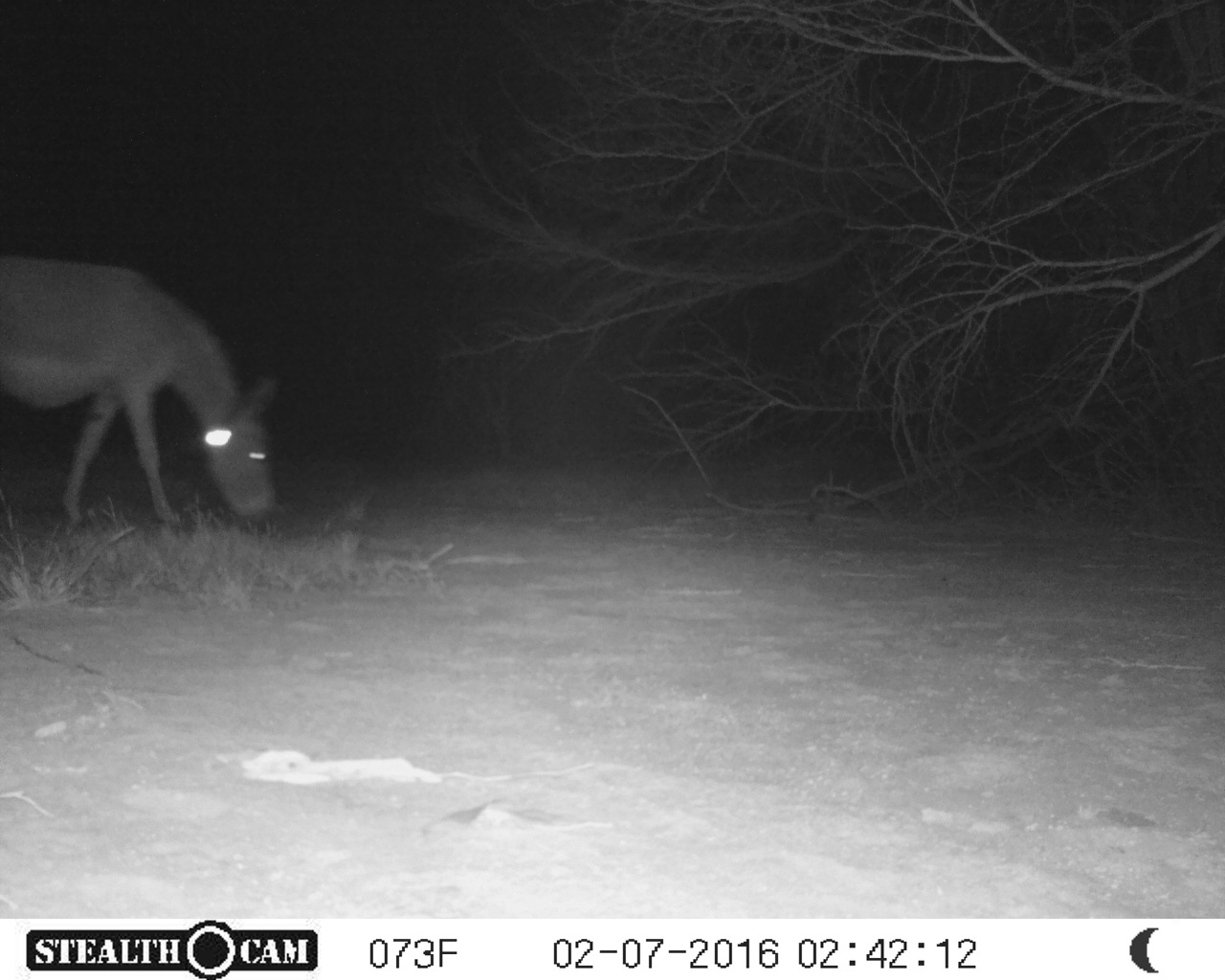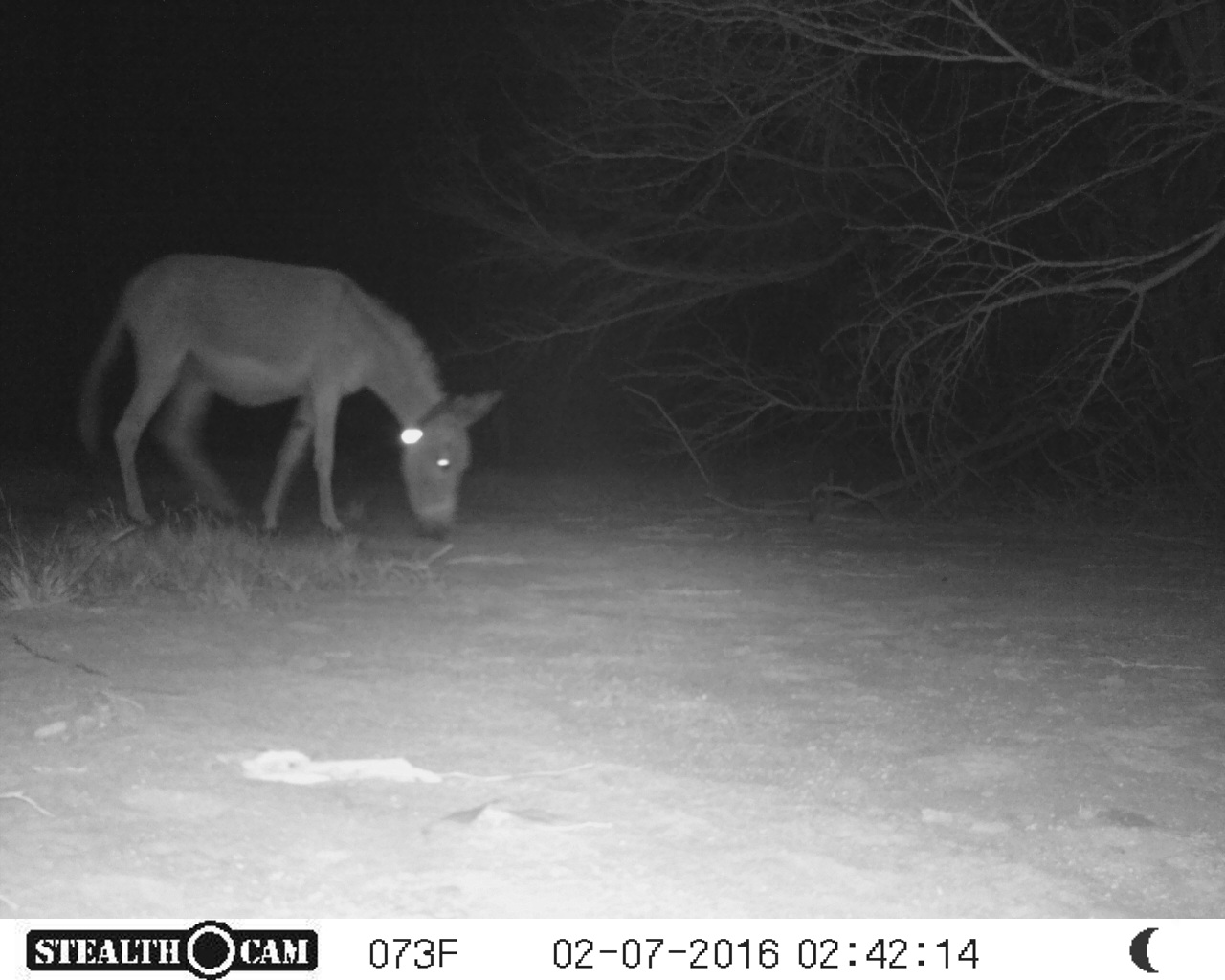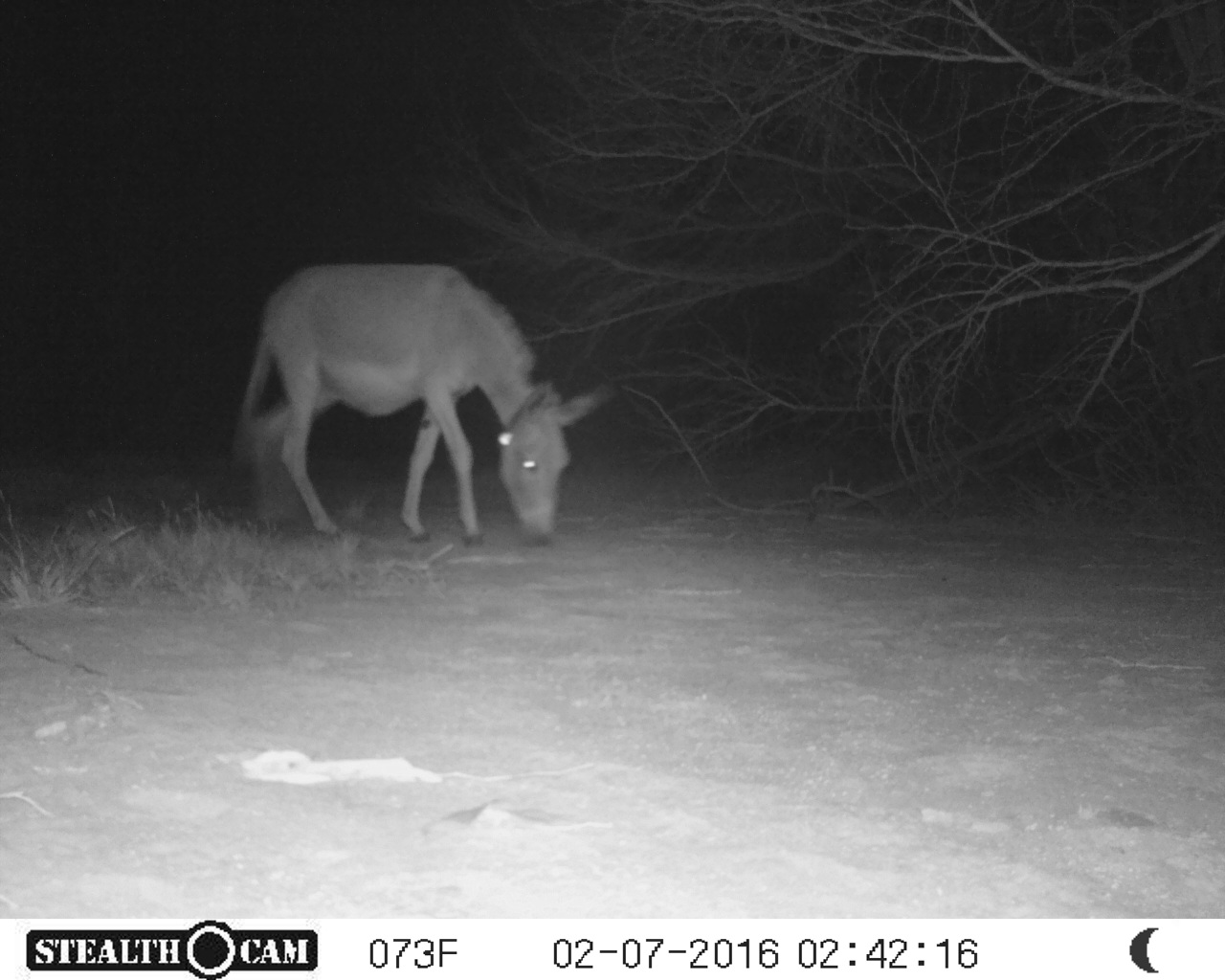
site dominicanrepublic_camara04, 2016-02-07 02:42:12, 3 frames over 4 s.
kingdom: Animalia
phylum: Chordata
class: Mammalia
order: Perissodactyla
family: Equidae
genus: Equus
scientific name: Equus asinus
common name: donkey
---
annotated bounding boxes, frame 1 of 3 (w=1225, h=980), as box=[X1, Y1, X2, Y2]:
donkey: box=[1, 254, 278, 534]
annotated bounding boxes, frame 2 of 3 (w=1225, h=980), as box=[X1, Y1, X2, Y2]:
donkey: box=[71, 251, 504, 541]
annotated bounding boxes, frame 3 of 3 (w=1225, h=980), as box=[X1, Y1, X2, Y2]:
donkey: box=[226, 260, 614, 548]